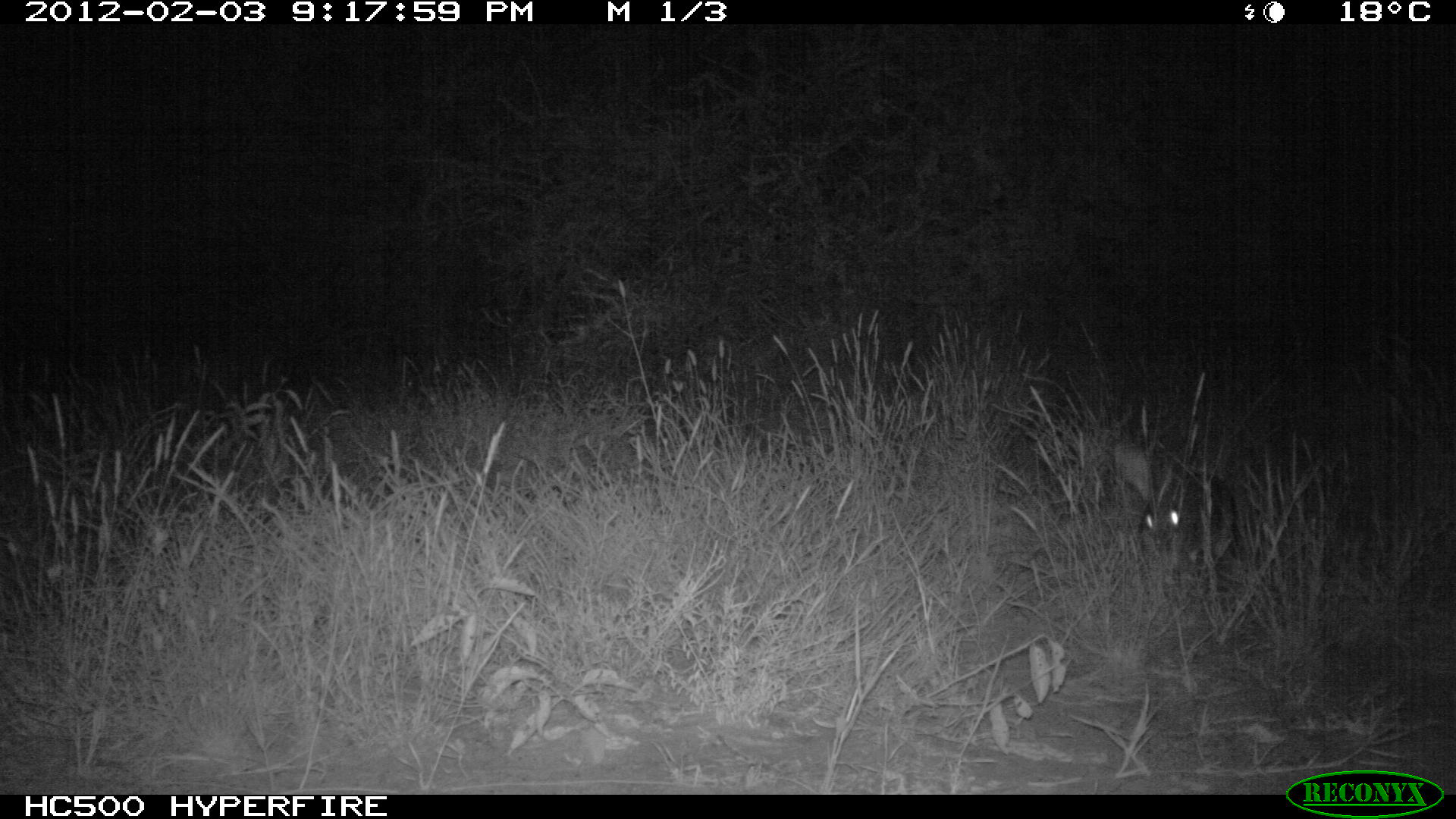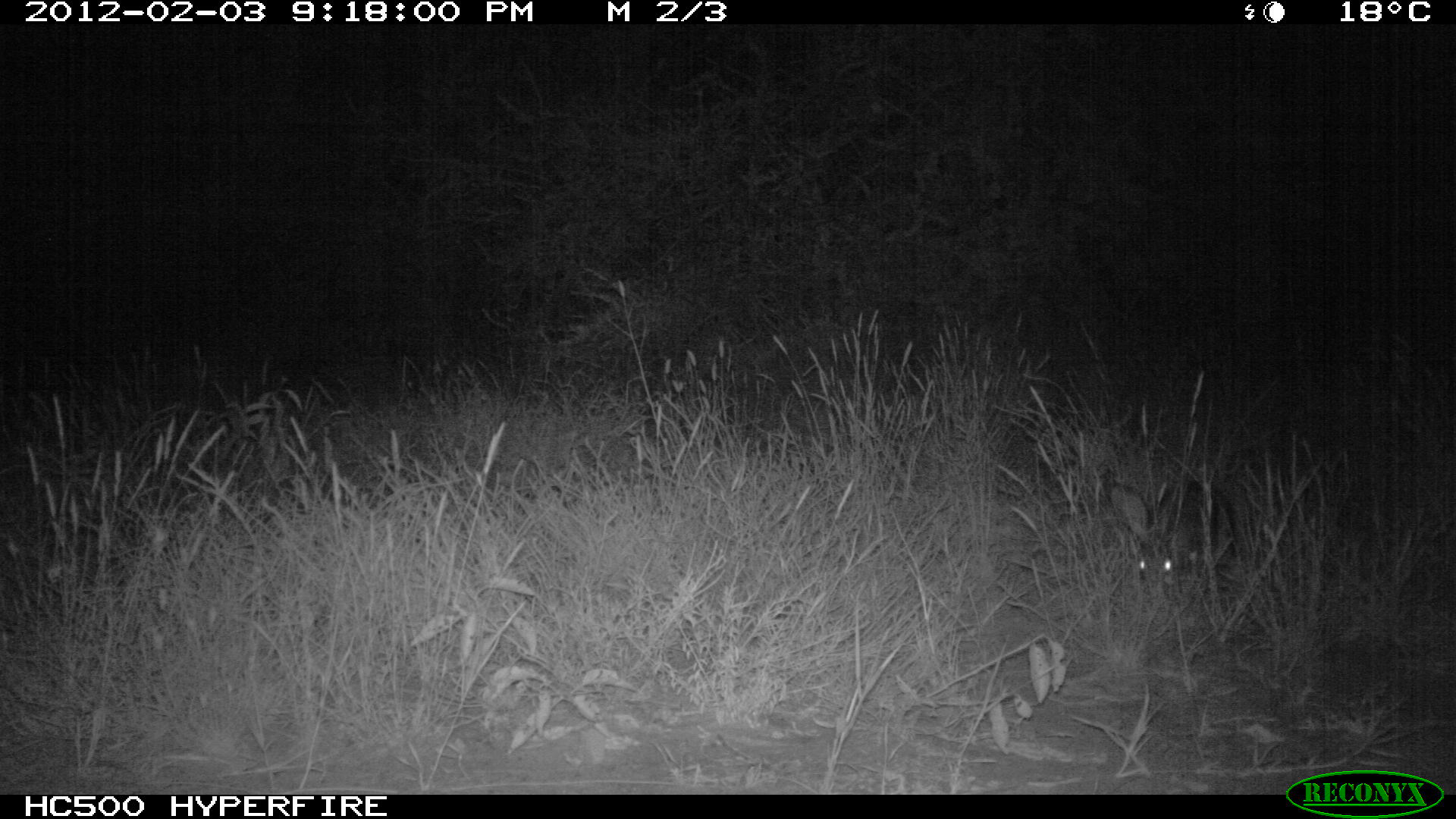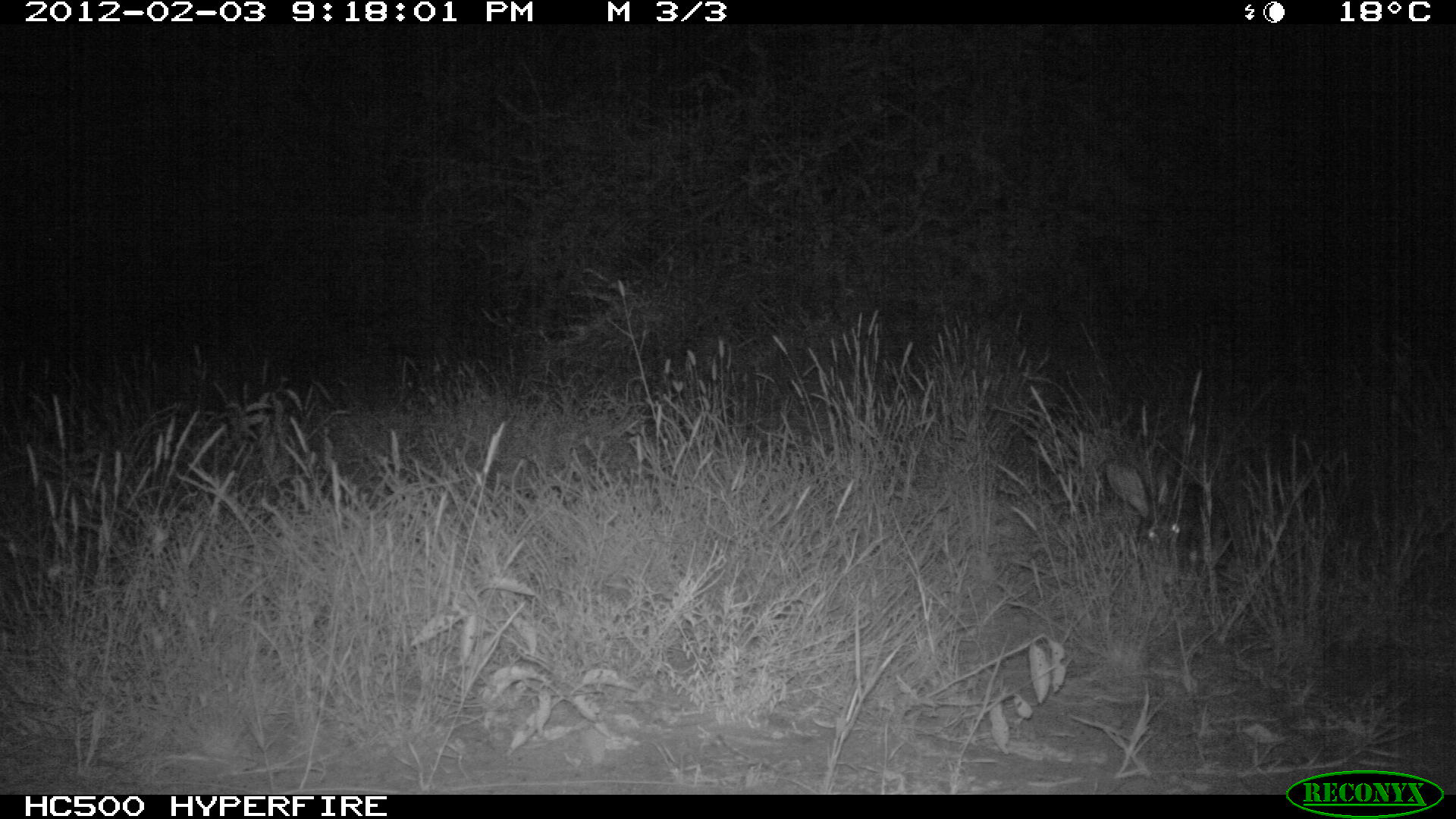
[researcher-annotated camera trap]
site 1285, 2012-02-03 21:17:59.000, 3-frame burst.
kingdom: Animalia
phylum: Chordata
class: Mammalia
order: Lagomorpha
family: Leporidae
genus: Lepus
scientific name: Lepus saxatilis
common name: scrub hare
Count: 1.